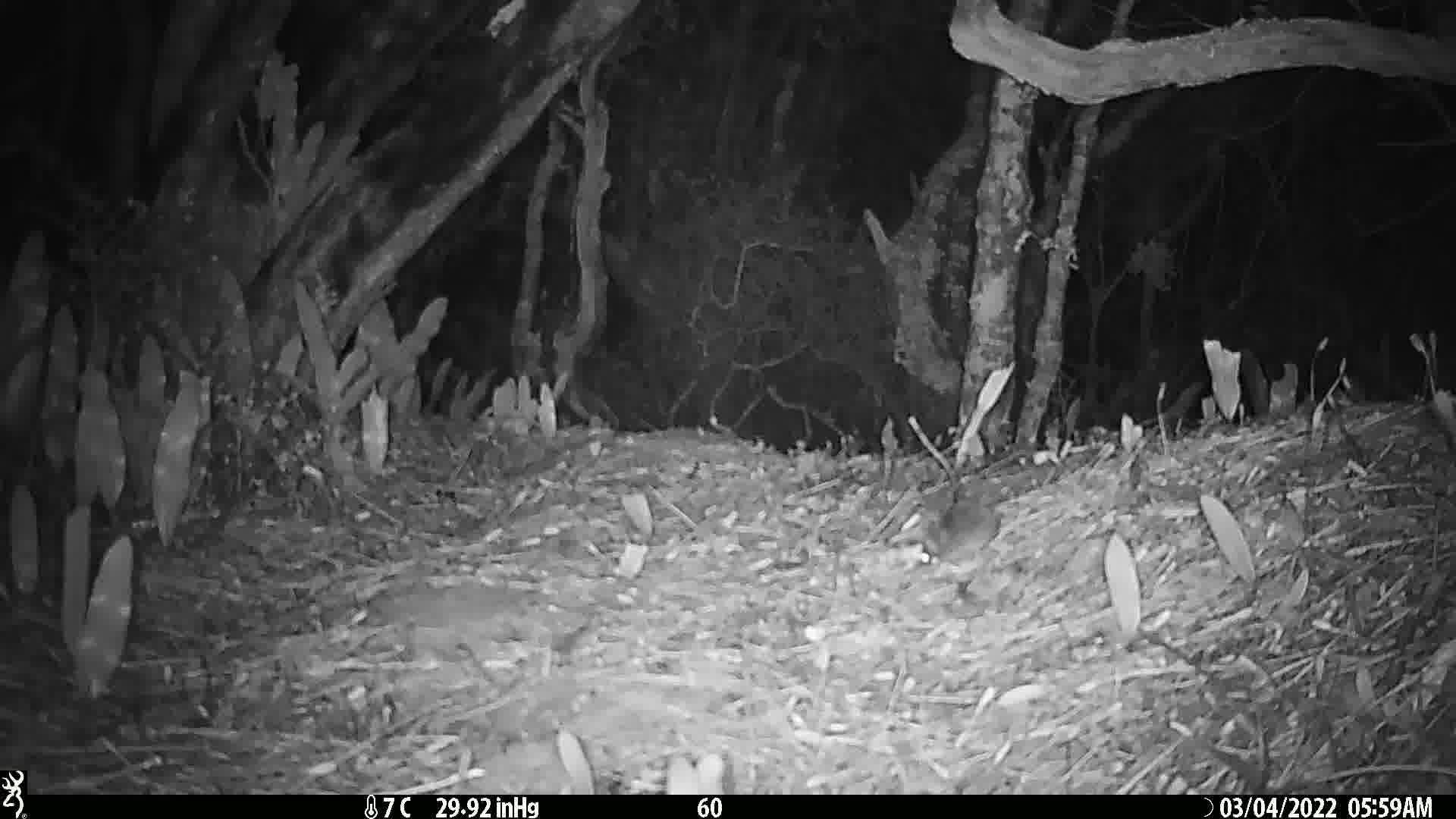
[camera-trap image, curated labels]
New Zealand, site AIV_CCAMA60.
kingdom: Animalia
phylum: Chordata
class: Mammalia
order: Rodentia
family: Muridae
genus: Mus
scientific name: Mus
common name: mouse